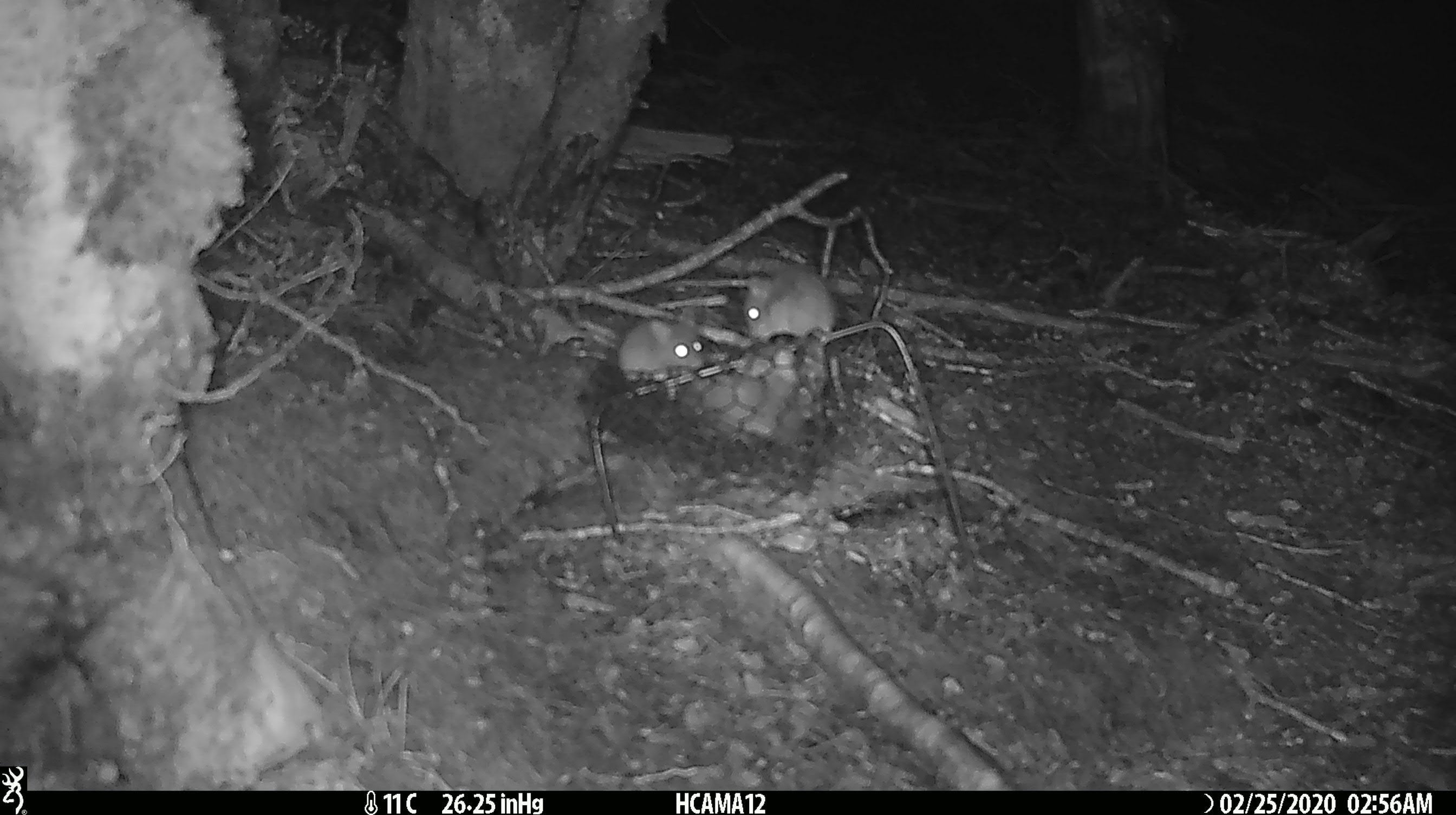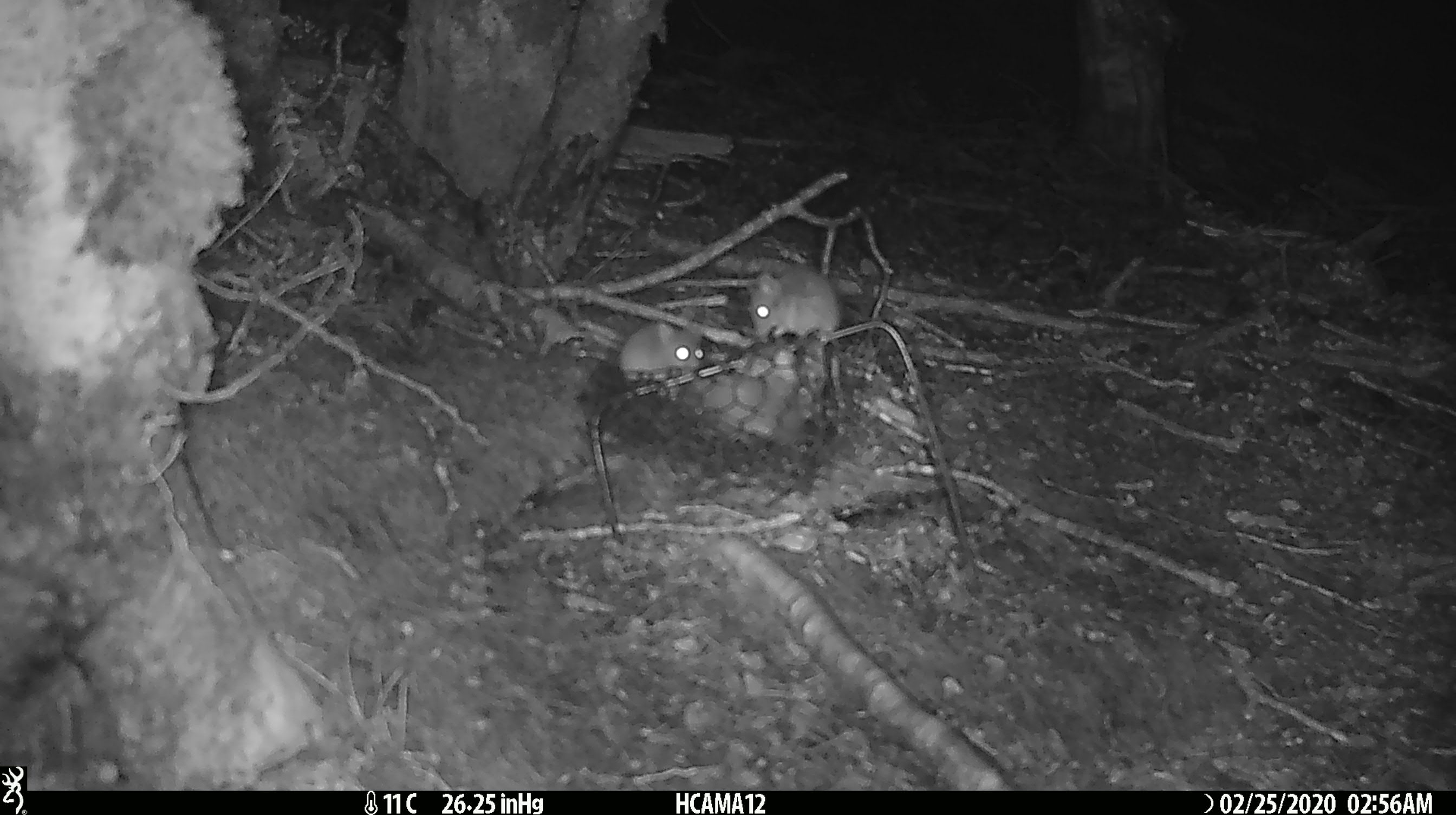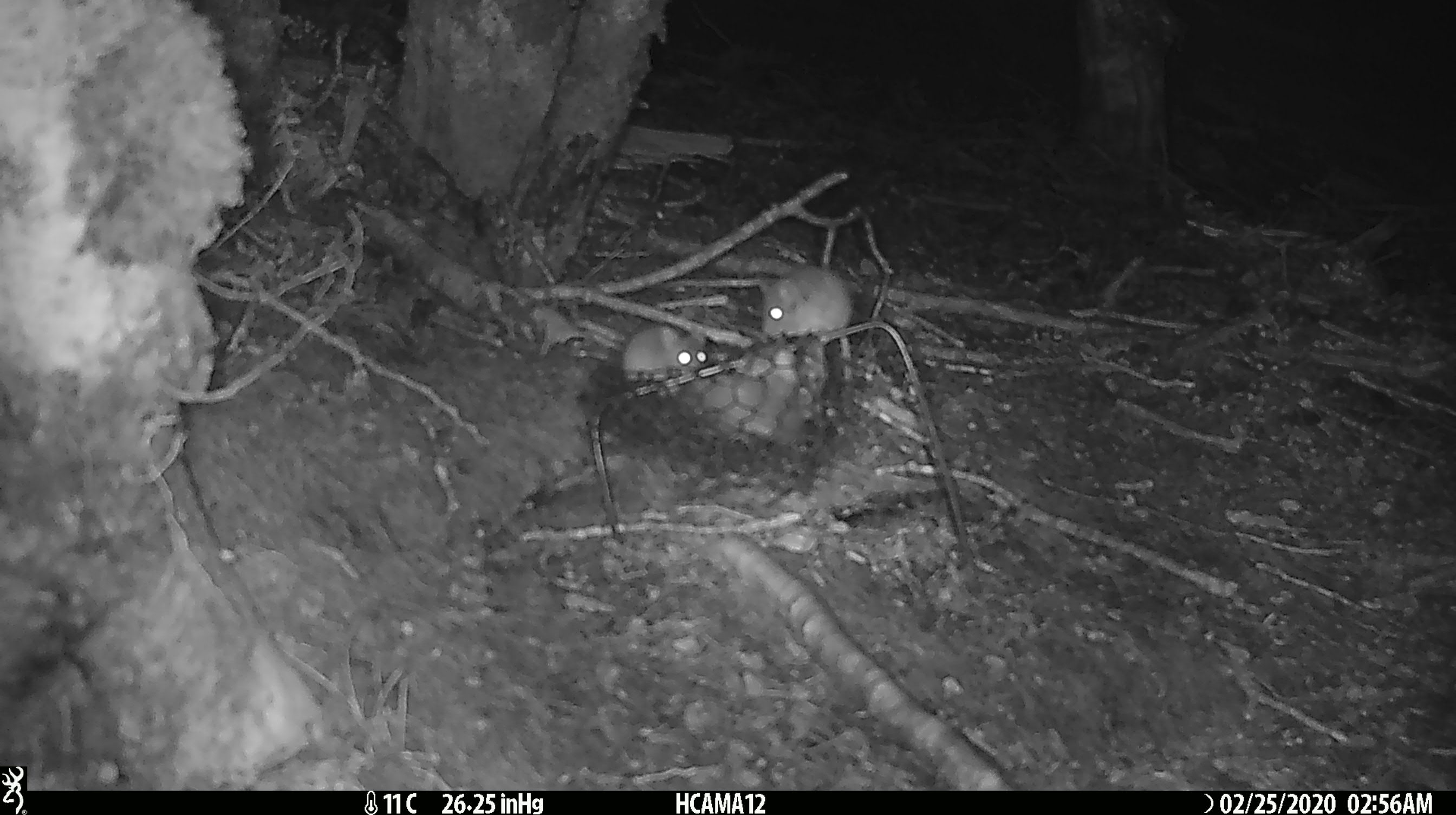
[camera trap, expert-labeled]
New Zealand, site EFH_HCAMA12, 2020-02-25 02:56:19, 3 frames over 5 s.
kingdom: Animalia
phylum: Chordata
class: Mammalia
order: Rodentia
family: Muridae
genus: Mus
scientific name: Mus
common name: mouse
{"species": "mouse (Mus)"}